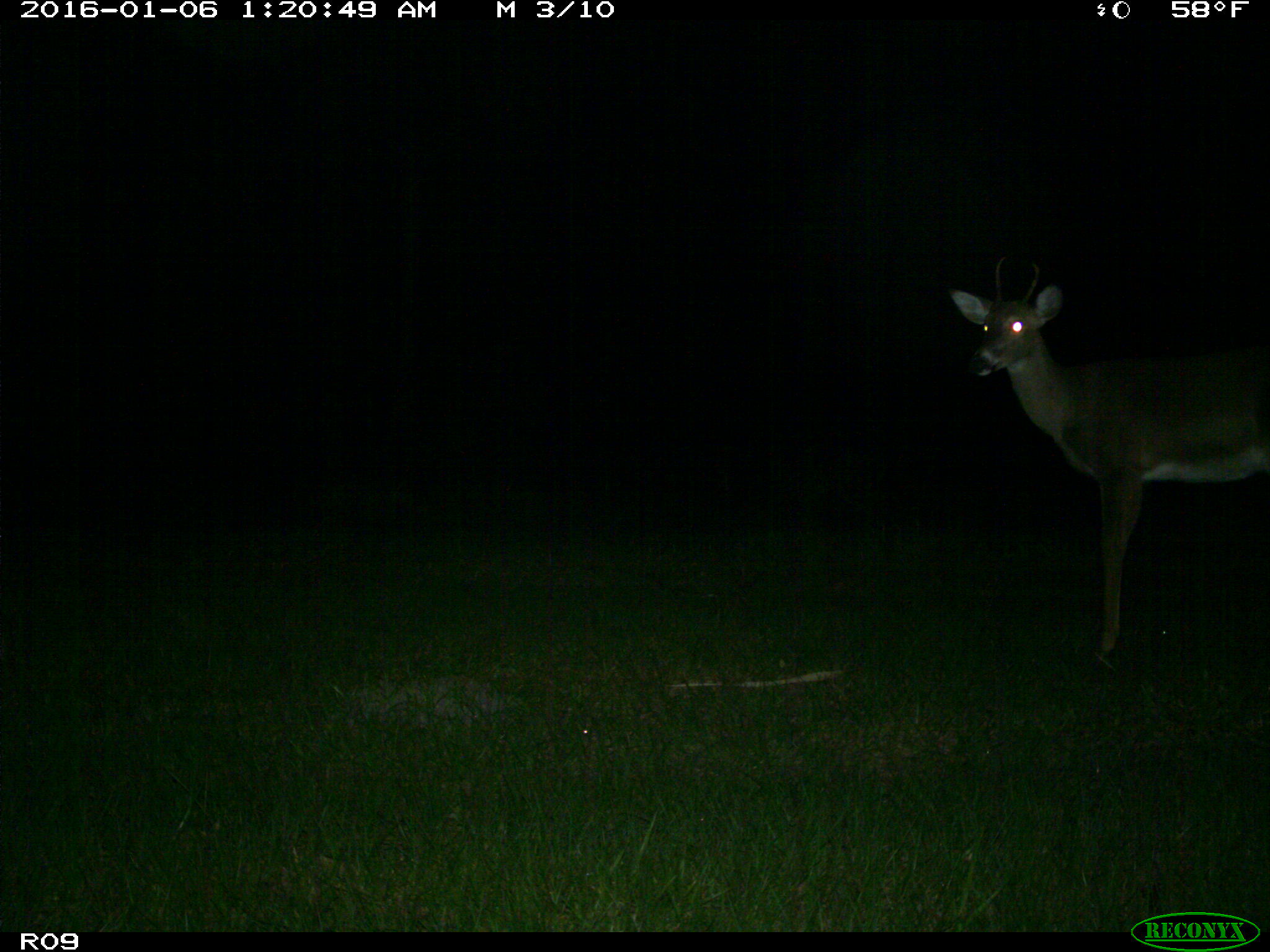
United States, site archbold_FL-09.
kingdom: Animalia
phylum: Chordata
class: Mammalia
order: Artiodactyla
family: Cervidae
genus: Odocoileus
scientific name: Odocoileus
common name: deer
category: unidentified deer